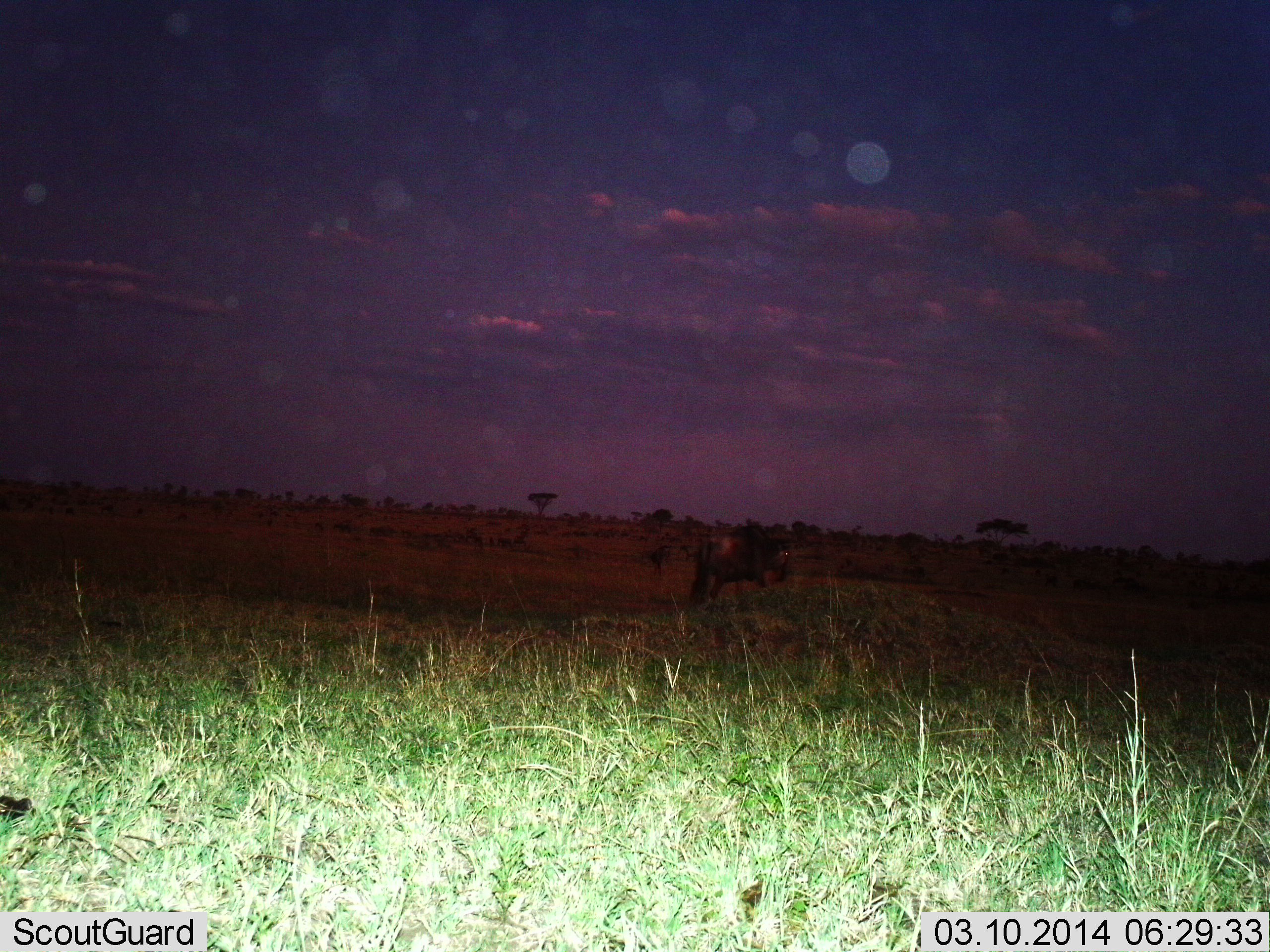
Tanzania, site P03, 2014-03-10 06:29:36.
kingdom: Animalia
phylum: Chordata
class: Mammalia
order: Artiodactyla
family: Bovidae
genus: Connochaetes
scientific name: Connochaetes taurinus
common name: blue wildebeest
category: wildebeest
Wildebeest (blue wildebeest) (Connochaetes taurinus), count 1. Behavior (volunteer vote fractions): standing 40%, resting 0%, moving 60%, interacting 0%. Young present (vote fraction): 0%. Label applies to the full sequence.